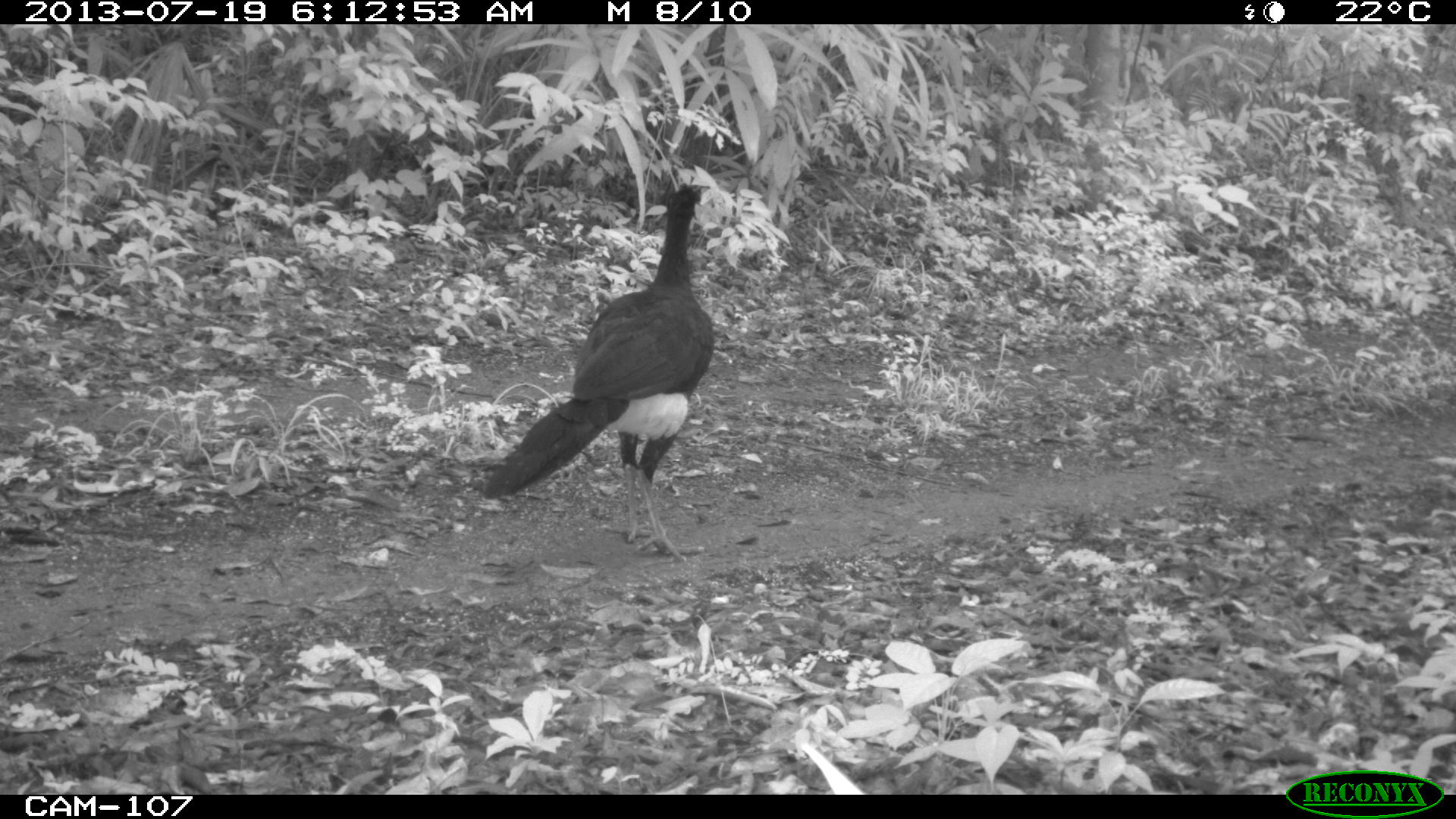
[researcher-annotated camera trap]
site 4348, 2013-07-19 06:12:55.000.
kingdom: Animalia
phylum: Chordata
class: Aves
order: Galliformes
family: Cracidae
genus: Crax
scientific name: Crax rubra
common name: great curassow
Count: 2.